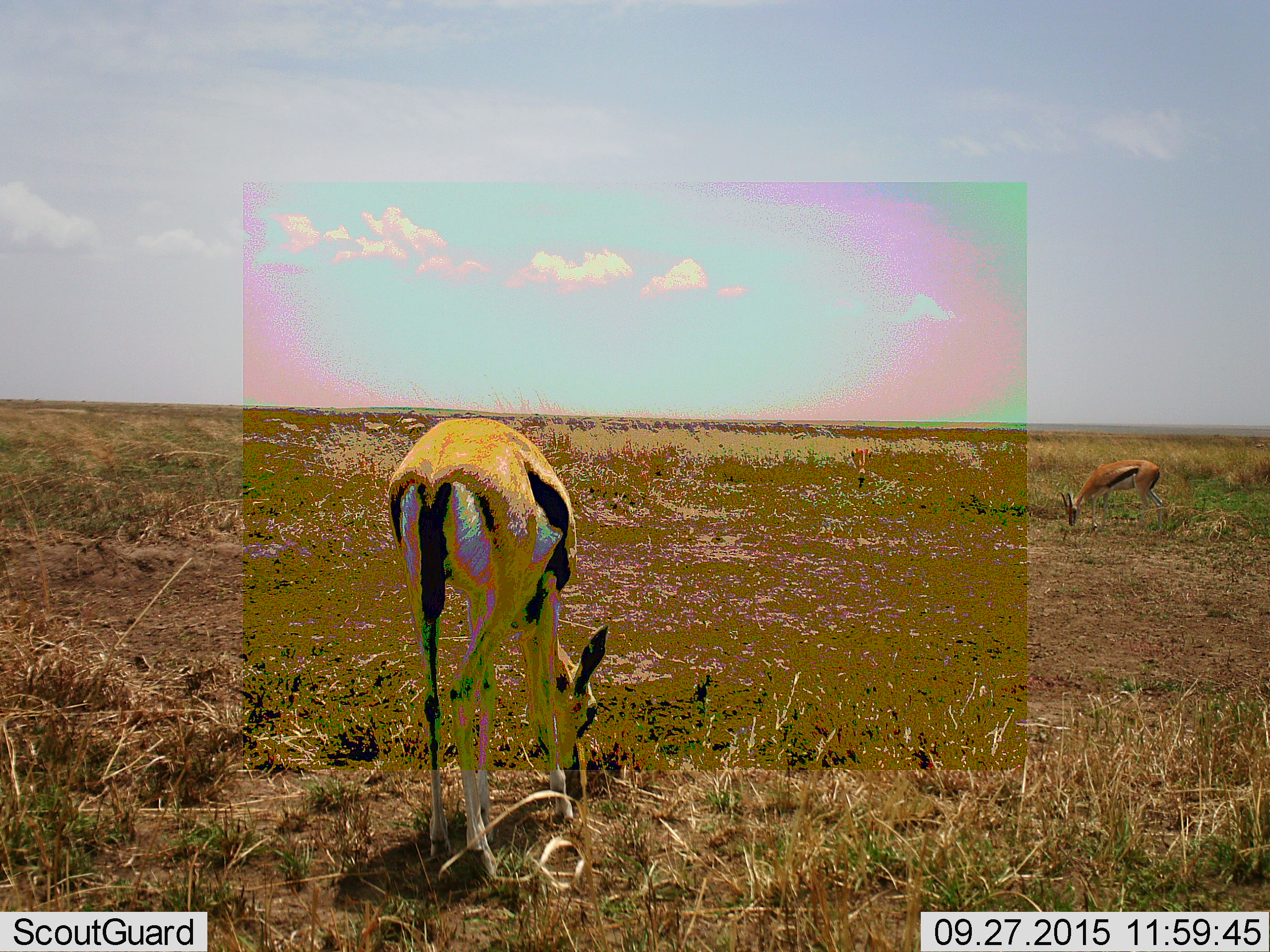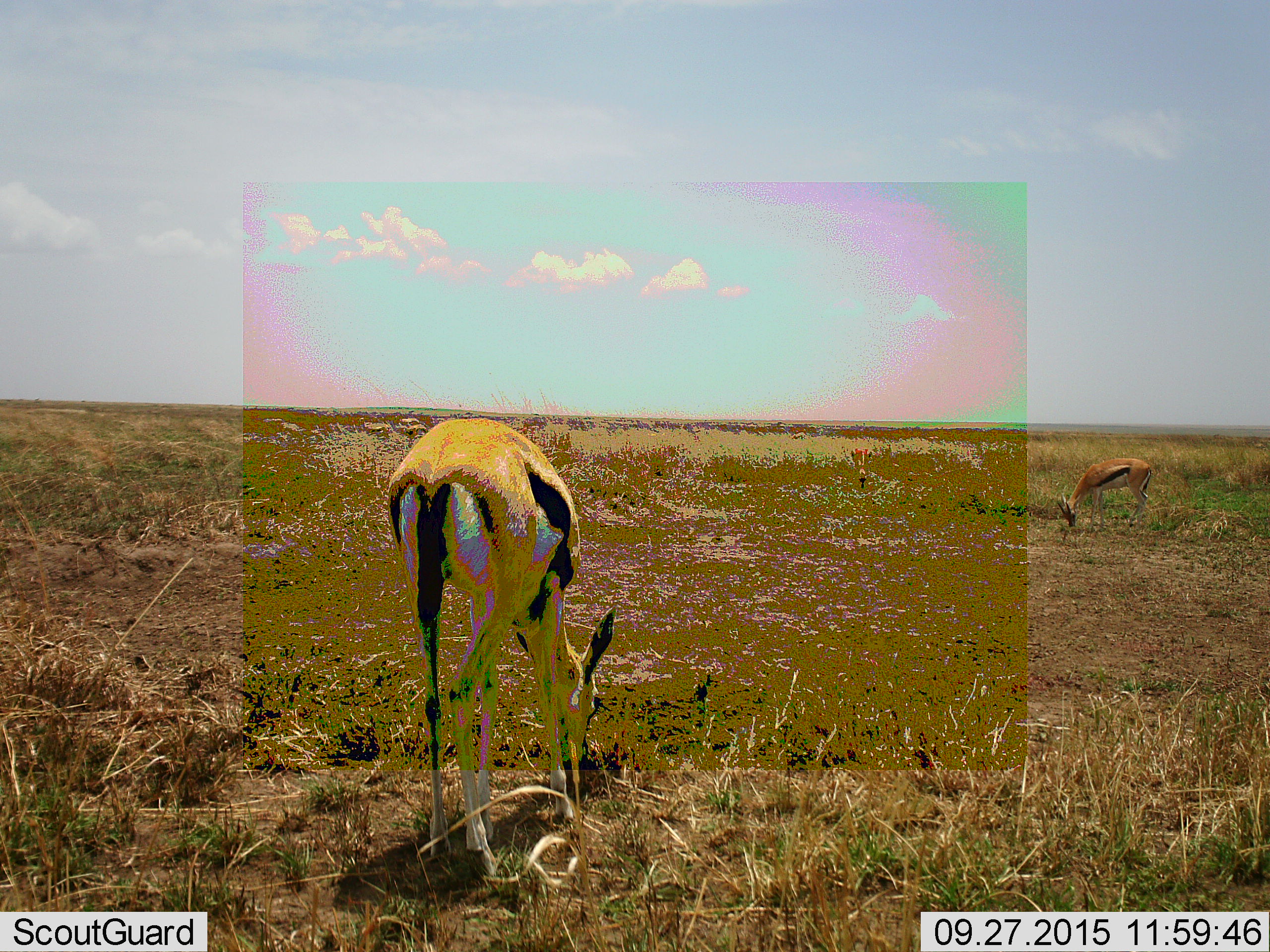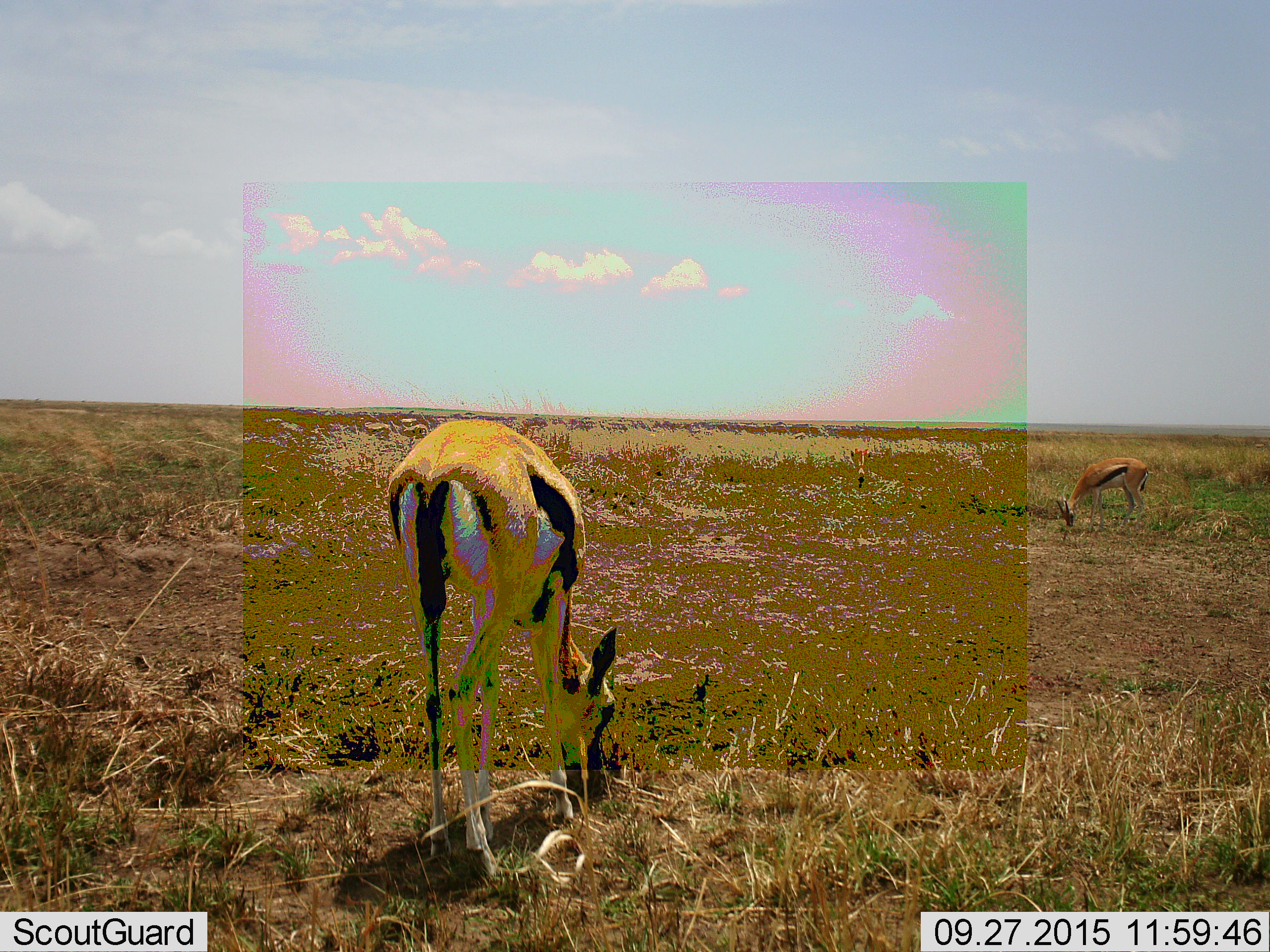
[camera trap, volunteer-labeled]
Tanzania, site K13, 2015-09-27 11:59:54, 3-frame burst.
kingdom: Animalia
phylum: Chordata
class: Mammalia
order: Artiodactyla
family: Bovidae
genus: Eudorcas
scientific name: Eudorcas thomsonii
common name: thomson's gazelle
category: gazellethomsons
Gazellethomsons (thomson's gazelle) (Eudorcas thomsonii), count 3. Behavior (volunteer vote fractions): standing 30%, resting 0%, moving 10%, interacting 0%. Young present (vote fraction): 0%. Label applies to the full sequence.